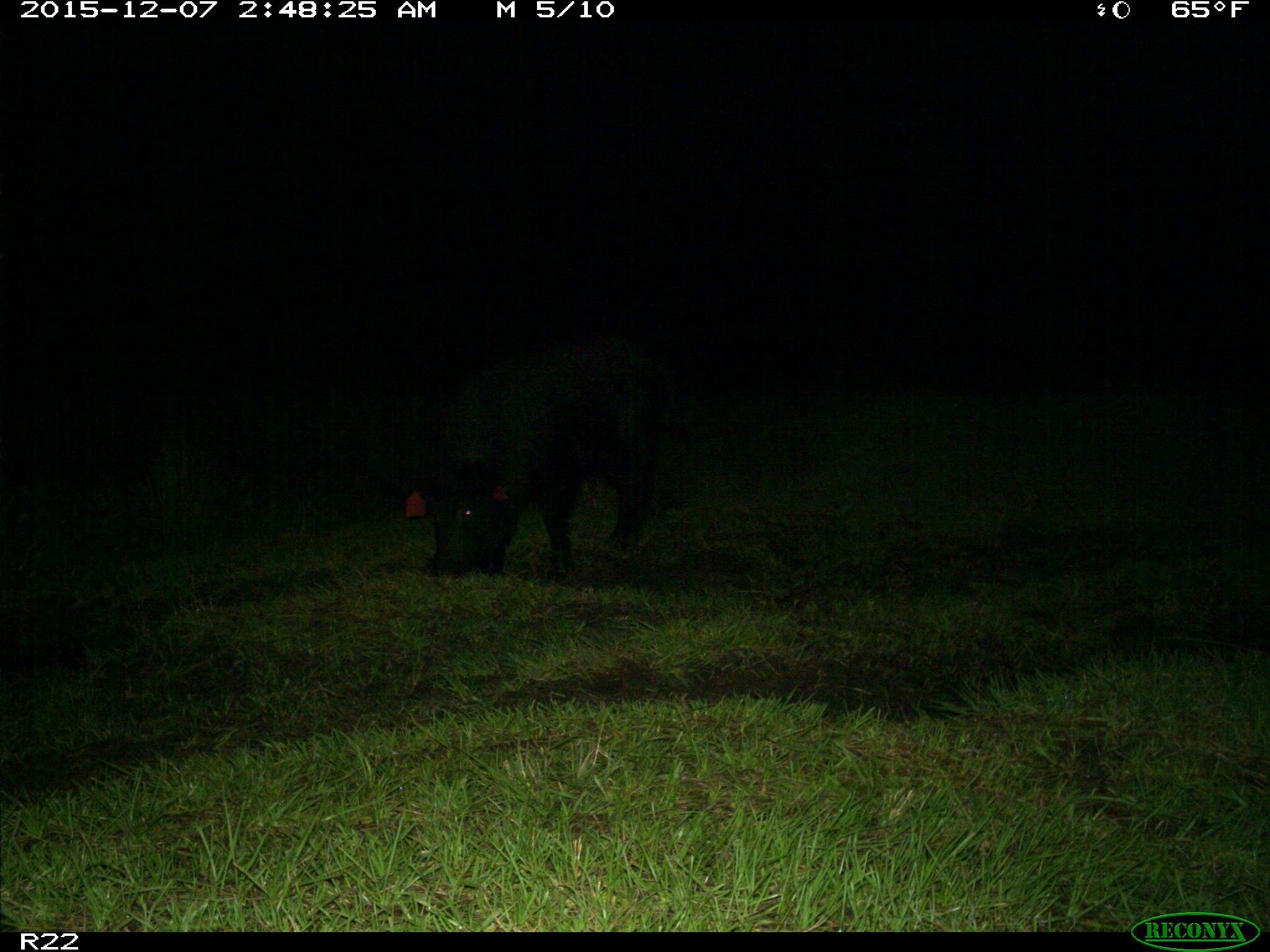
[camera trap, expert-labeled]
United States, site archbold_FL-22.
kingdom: Animalia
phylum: Chordata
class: Mammalia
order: Artiodactyla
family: Suidae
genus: Sus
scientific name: Sus scrofa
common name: wild boar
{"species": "Sus scrofa (wild boar)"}